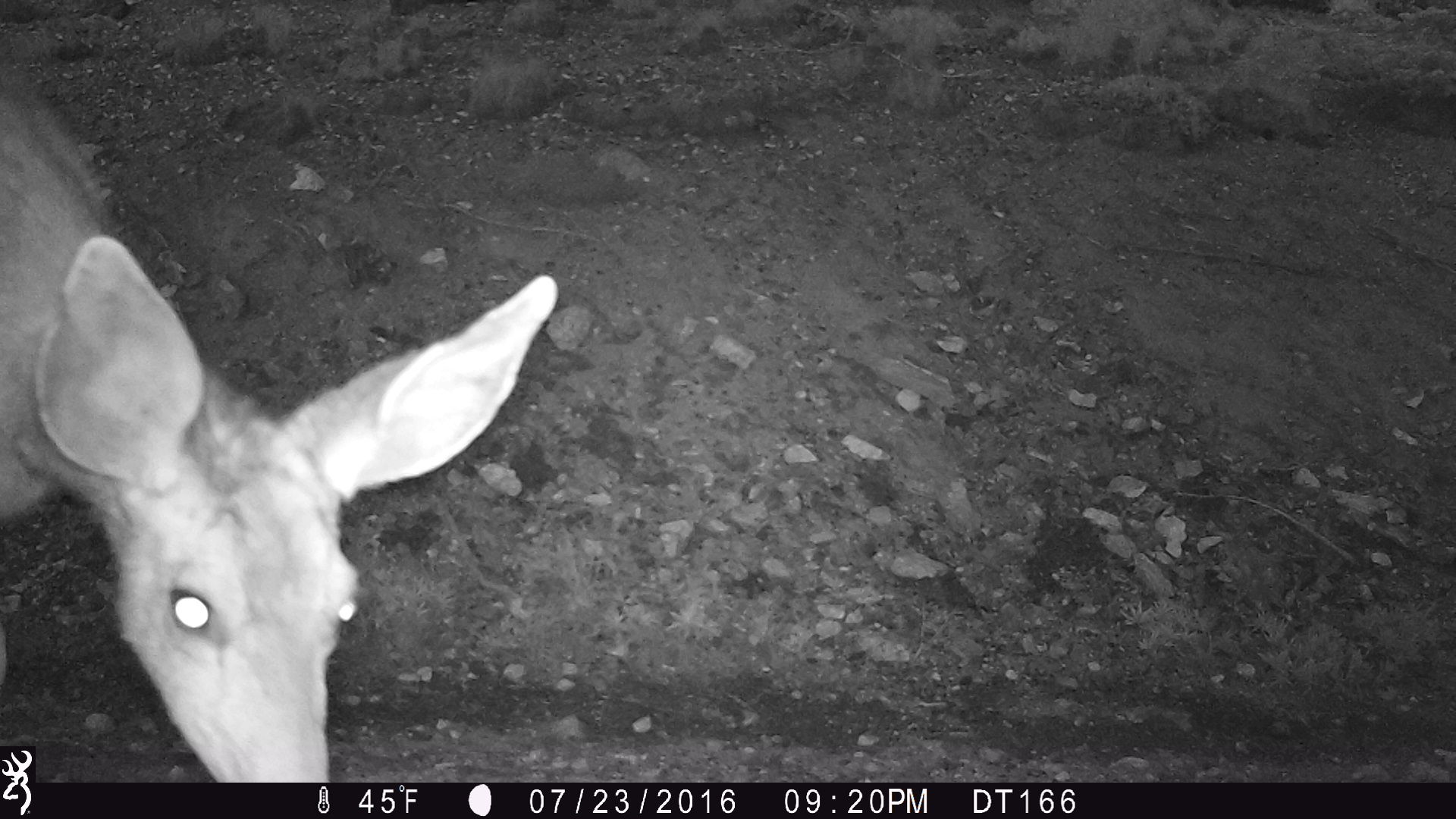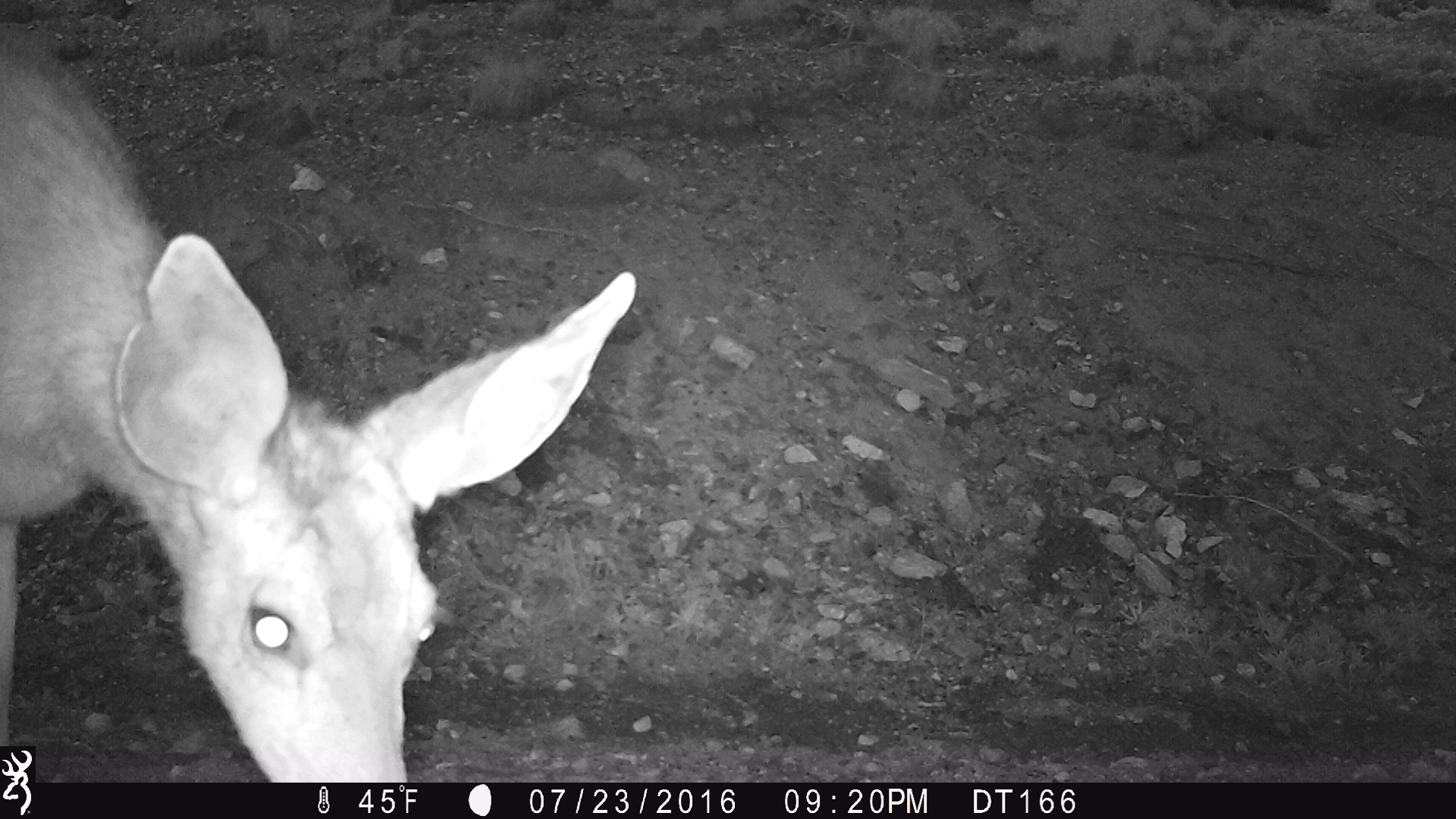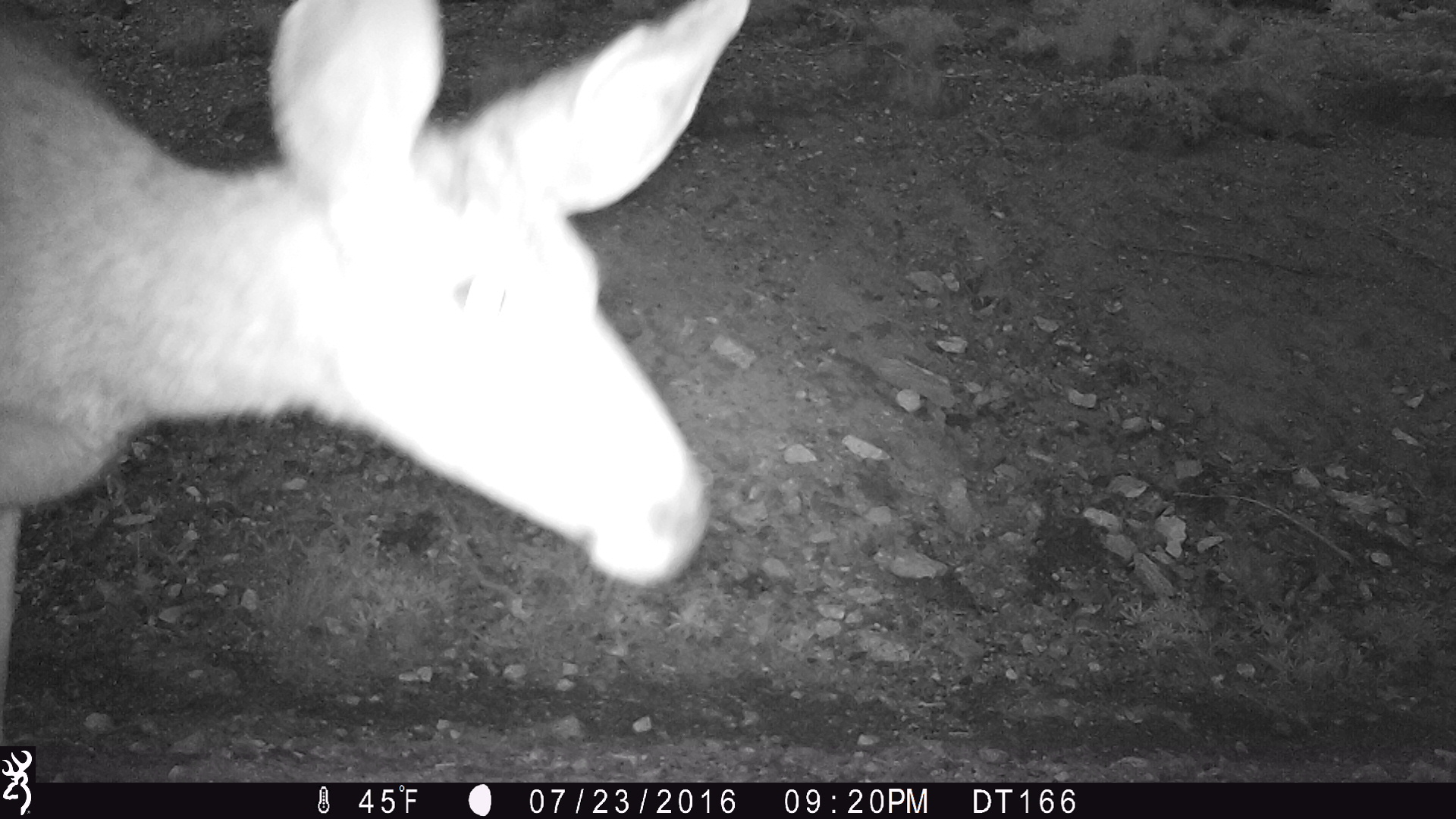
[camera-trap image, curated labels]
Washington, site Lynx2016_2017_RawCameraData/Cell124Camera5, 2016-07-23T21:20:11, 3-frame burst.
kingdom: Animalia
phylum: Chordata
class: Mammalia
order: Artiodactyla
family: Cervidae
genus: Odocoileus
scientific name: Odocoileus hemionus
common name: mule deer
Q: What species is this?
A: Odocoileus hemionus (mule deer).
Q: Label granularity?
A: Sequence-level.